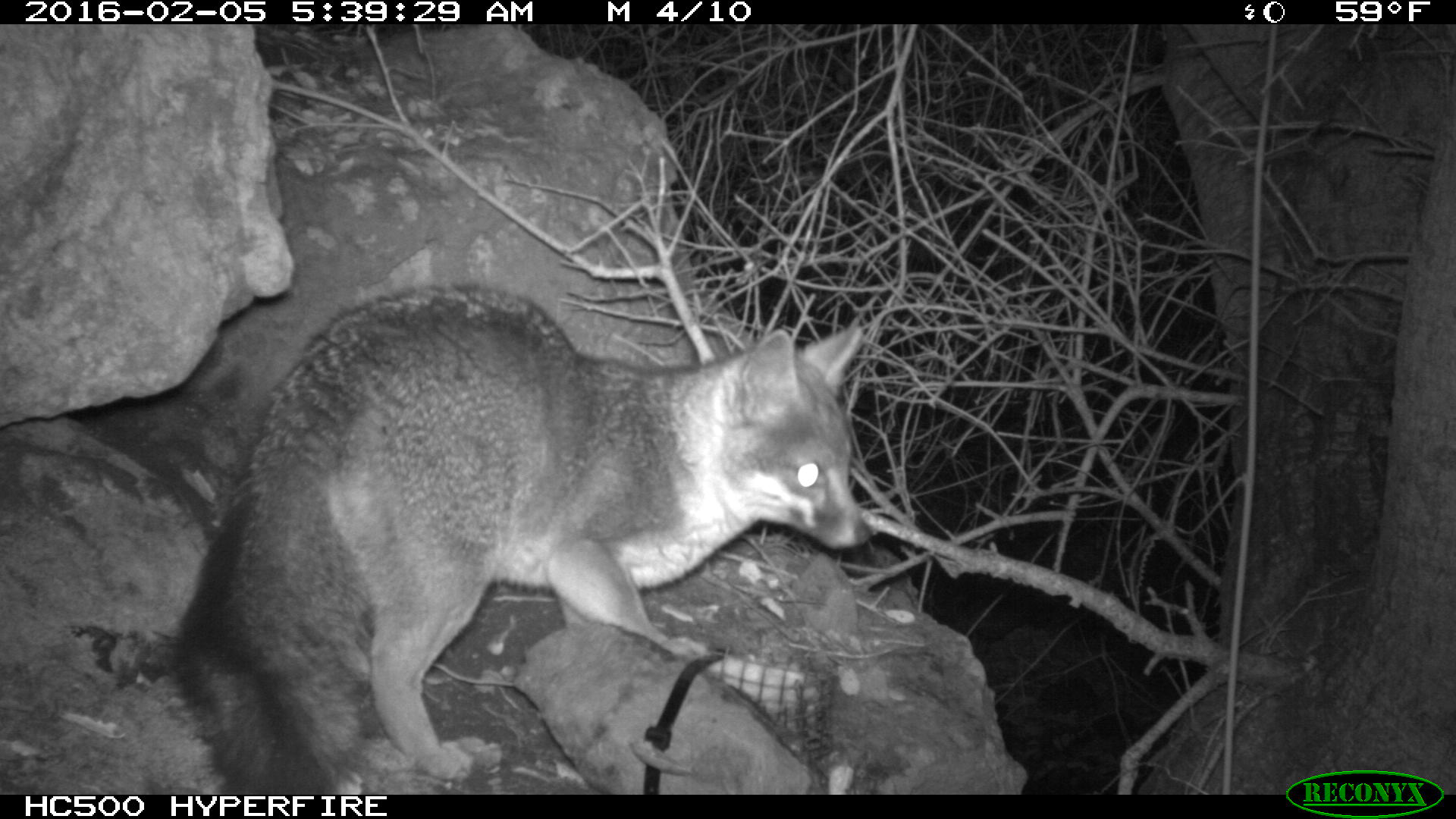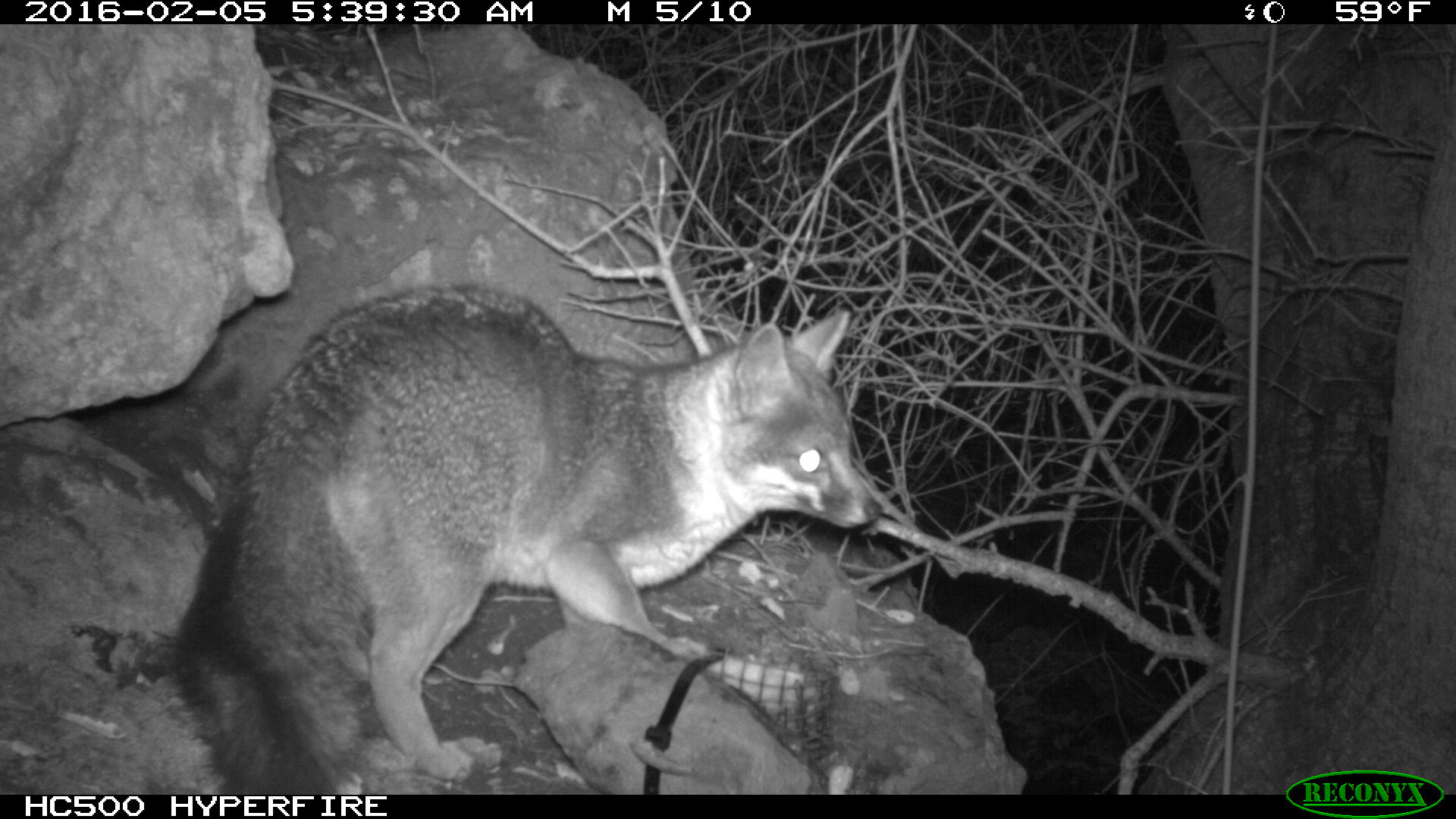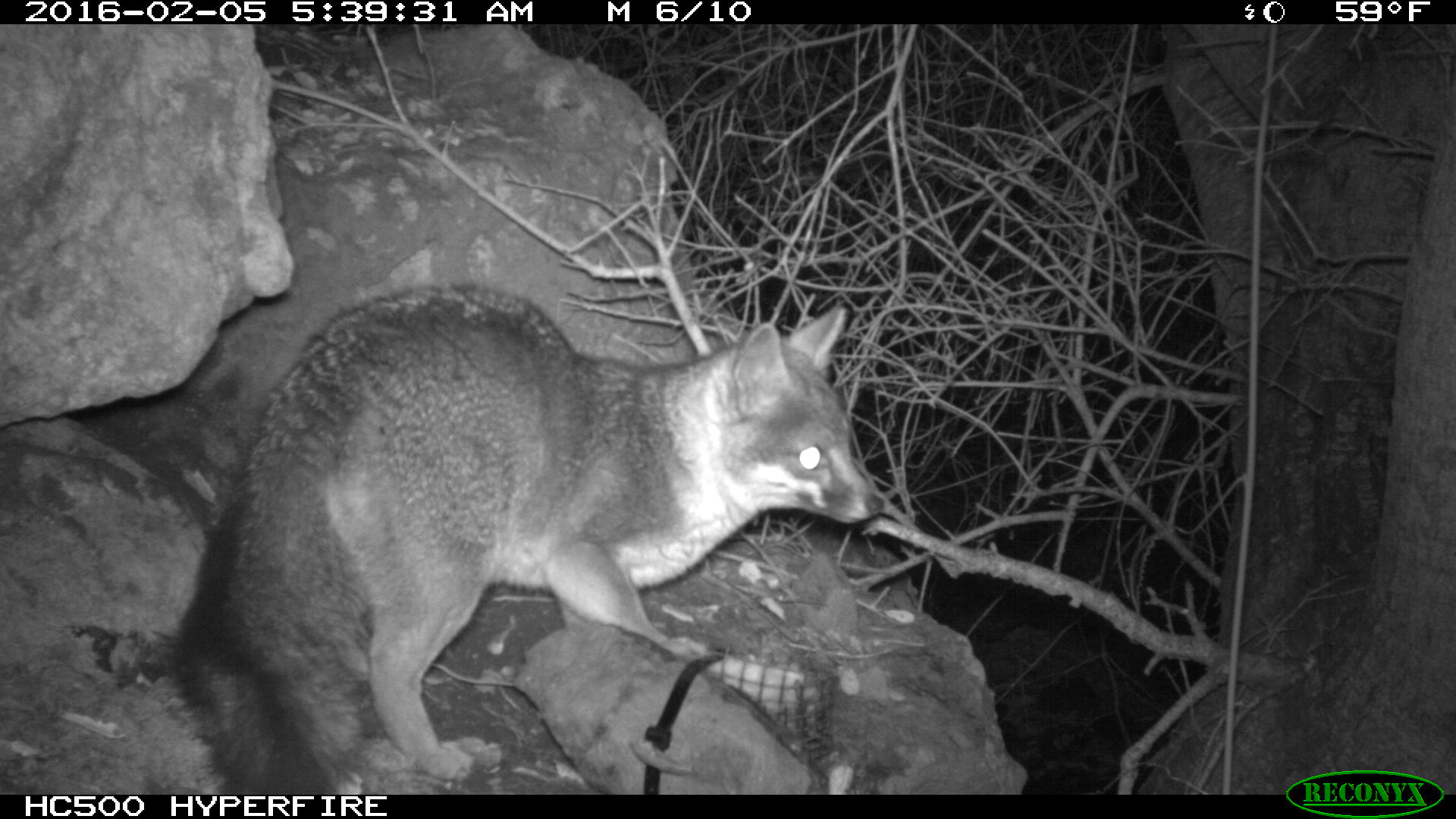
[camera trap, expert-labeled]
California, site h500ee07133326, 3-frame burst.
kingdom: Animalia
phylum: Chordata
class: Mammalia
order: Carnivora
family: Canidae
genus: Urocyon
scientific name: Urocyon littoralis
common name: island fox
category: fox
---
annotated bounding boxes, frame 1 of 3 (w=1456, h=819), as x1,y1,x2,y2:
fox: 156,280,875,792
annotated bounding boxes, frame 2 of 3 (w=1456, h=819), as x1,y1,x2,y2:
fox: 177,281,883,793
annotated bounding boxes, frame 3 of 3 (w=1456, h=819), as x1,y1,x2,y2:
fox: 169,282,883,794